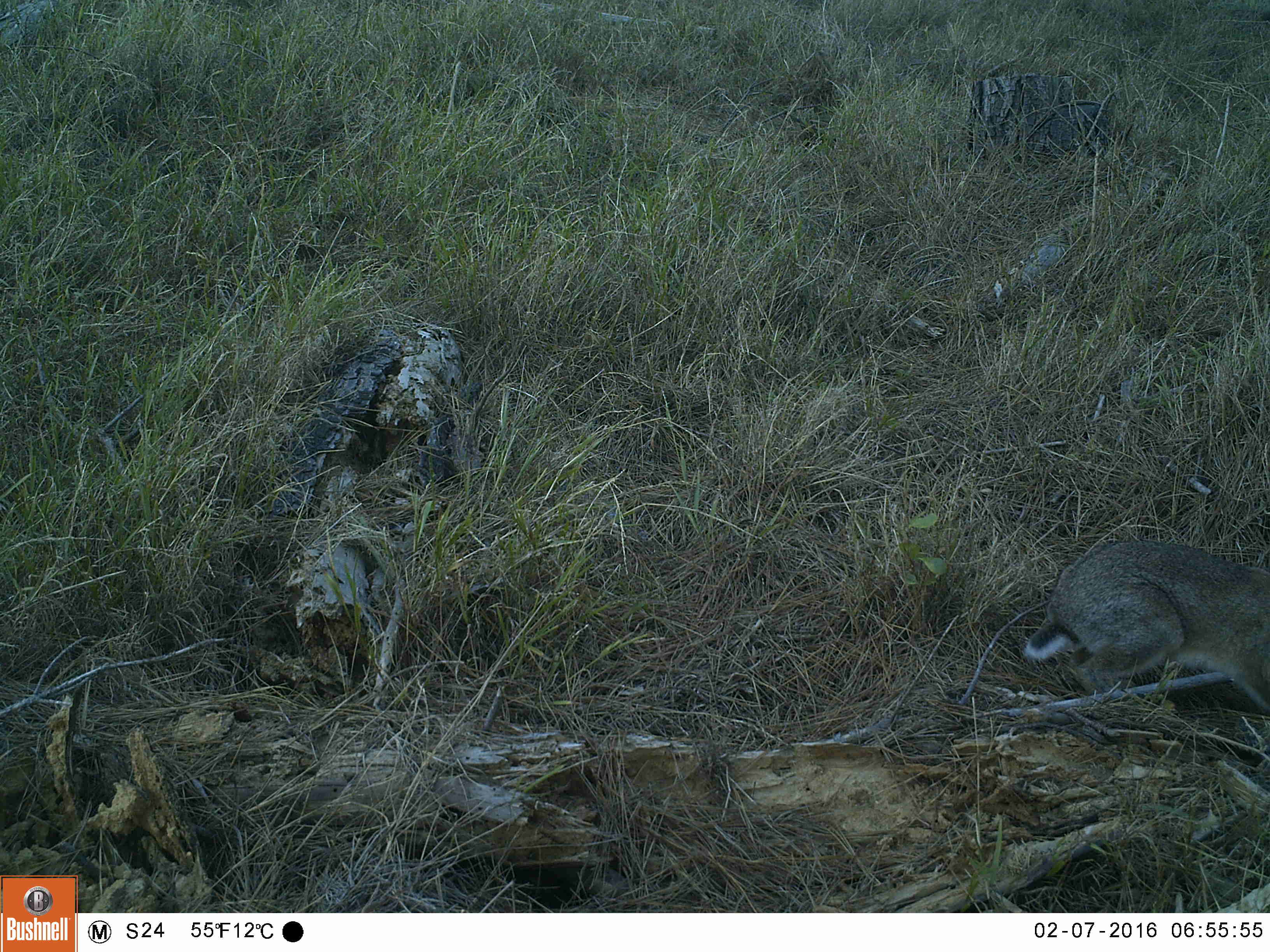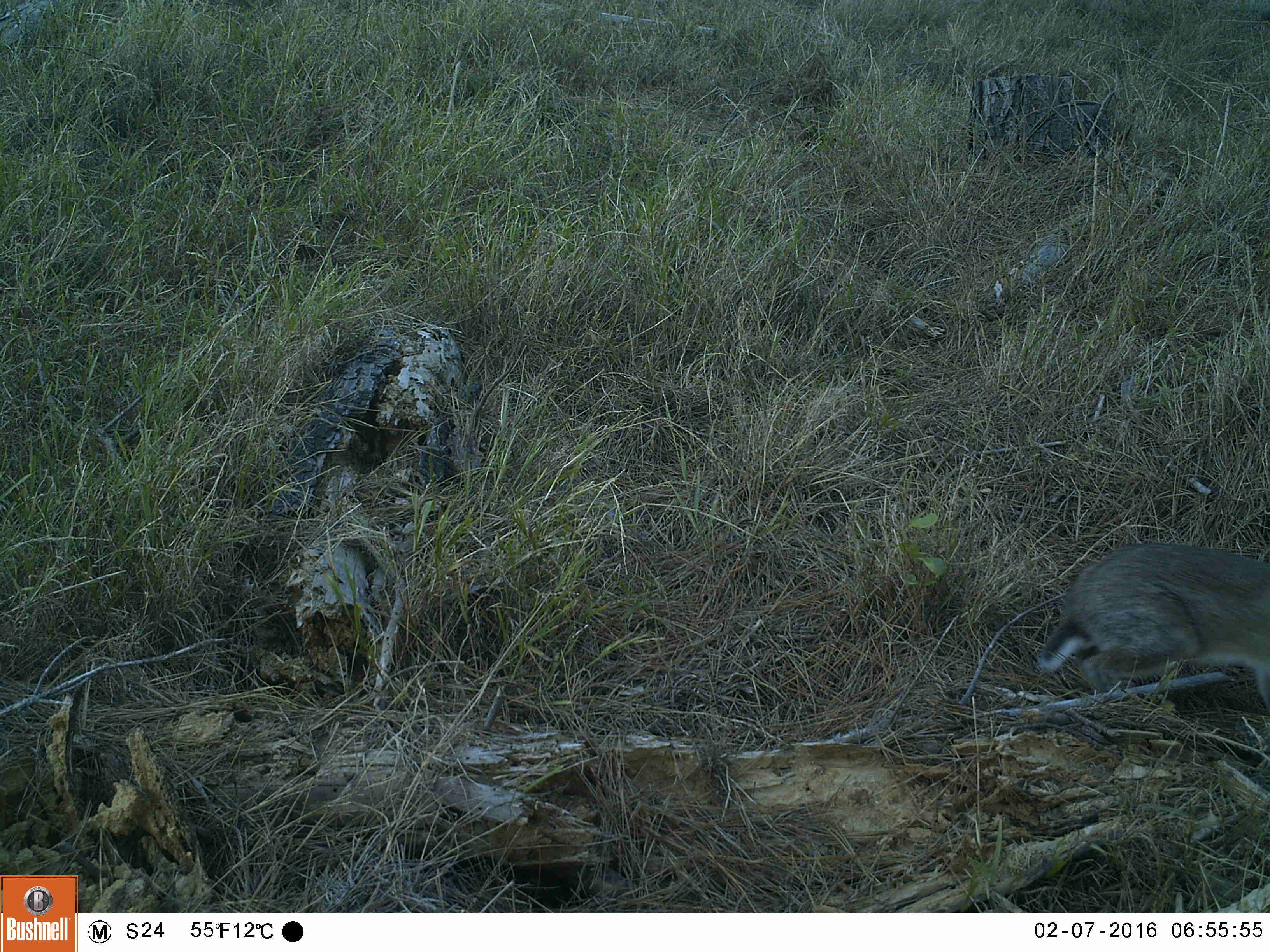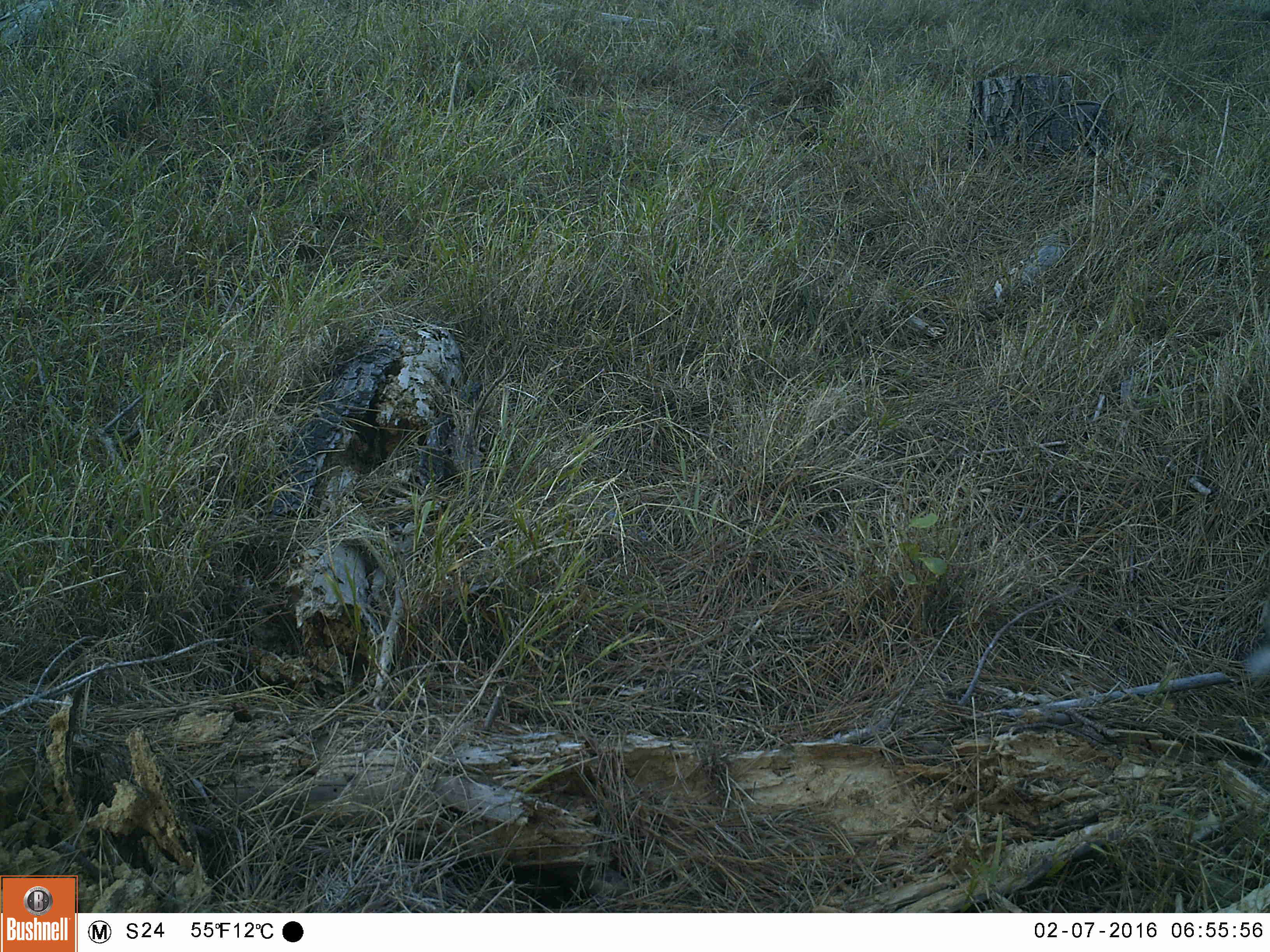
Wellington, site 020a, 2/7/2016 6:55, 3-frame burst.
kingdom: Animalia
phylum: Chordata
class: Mammalia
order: Lagomorpha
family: Leporidae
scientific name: Leporidae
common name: rabbit